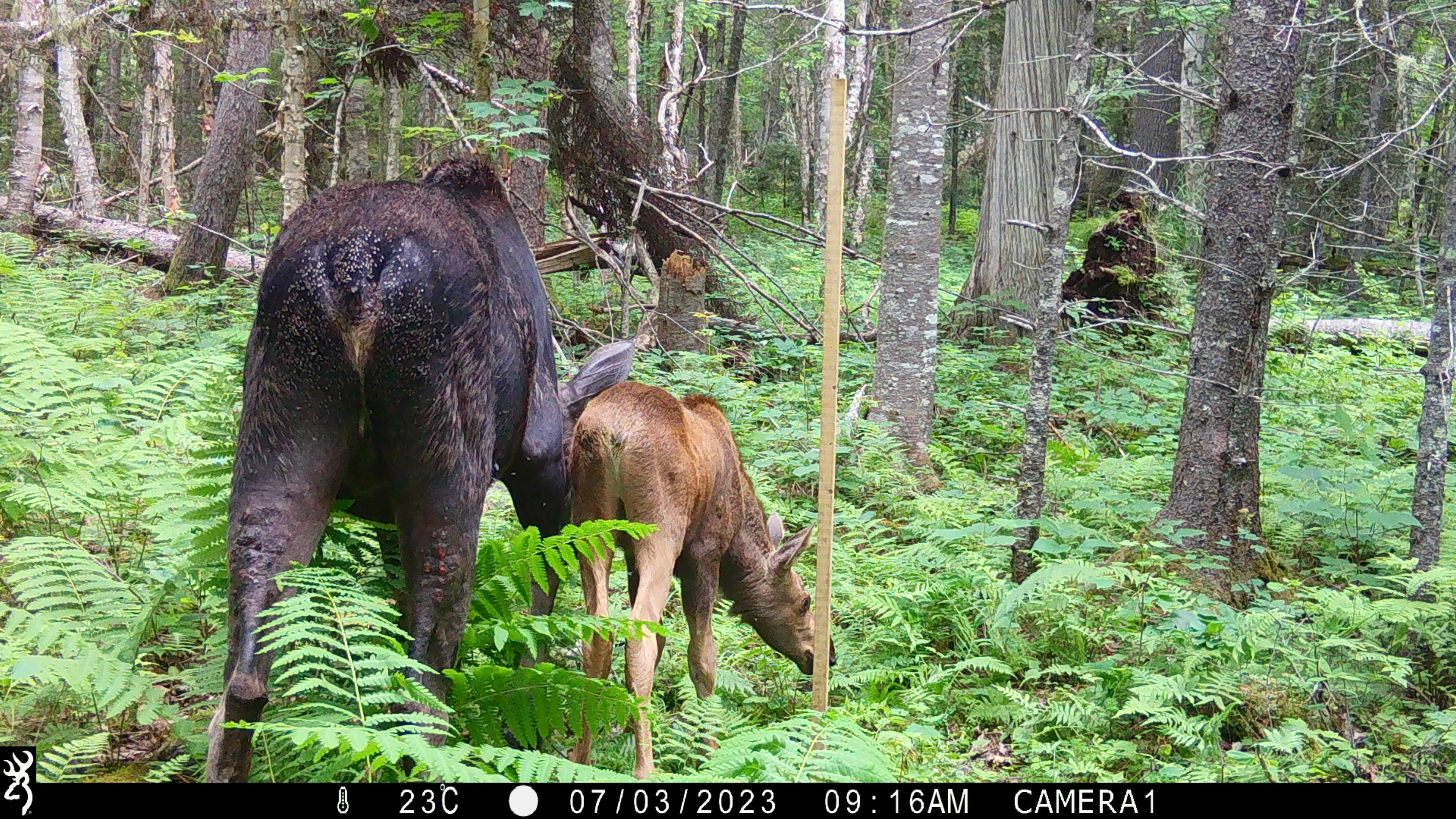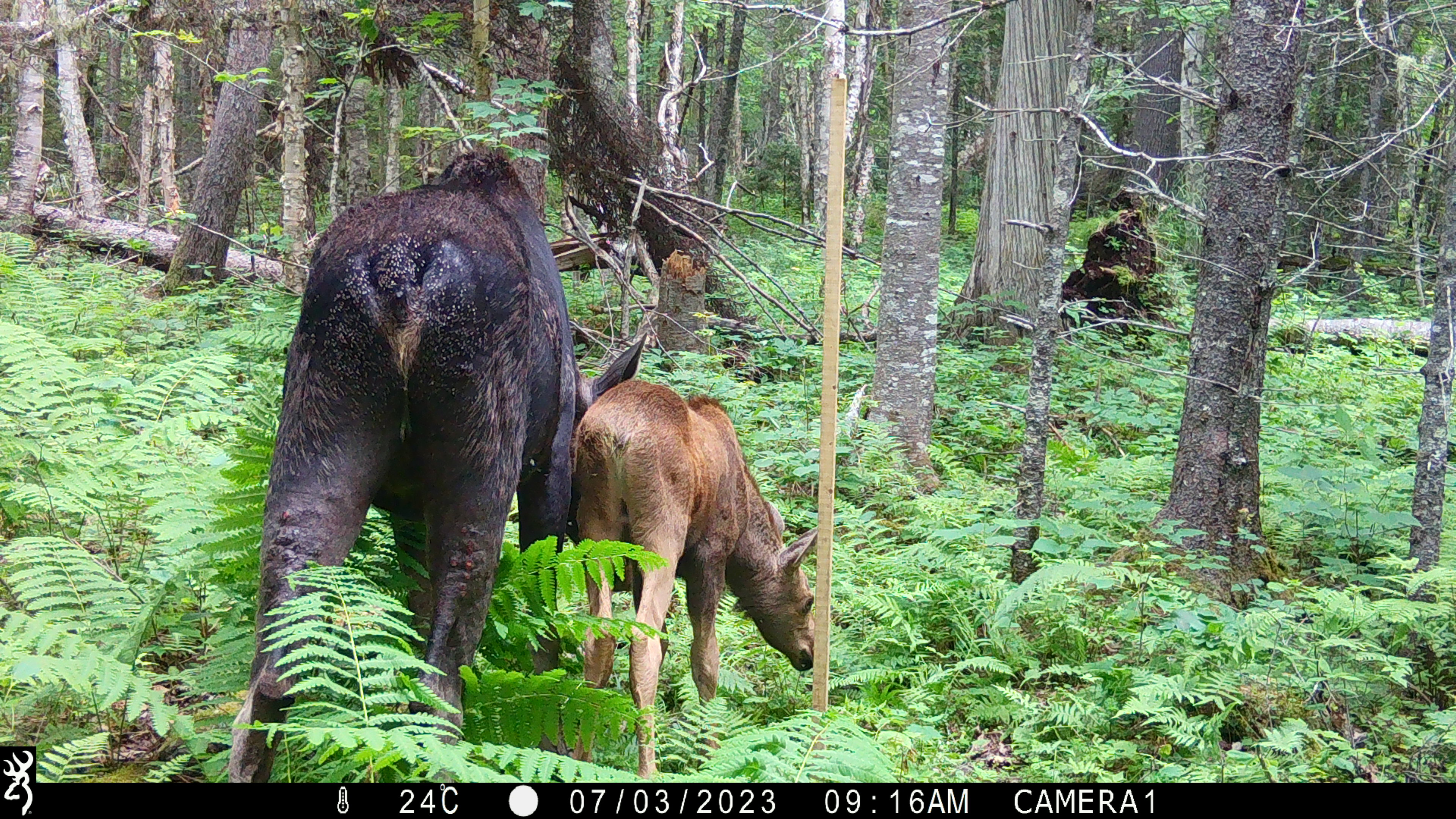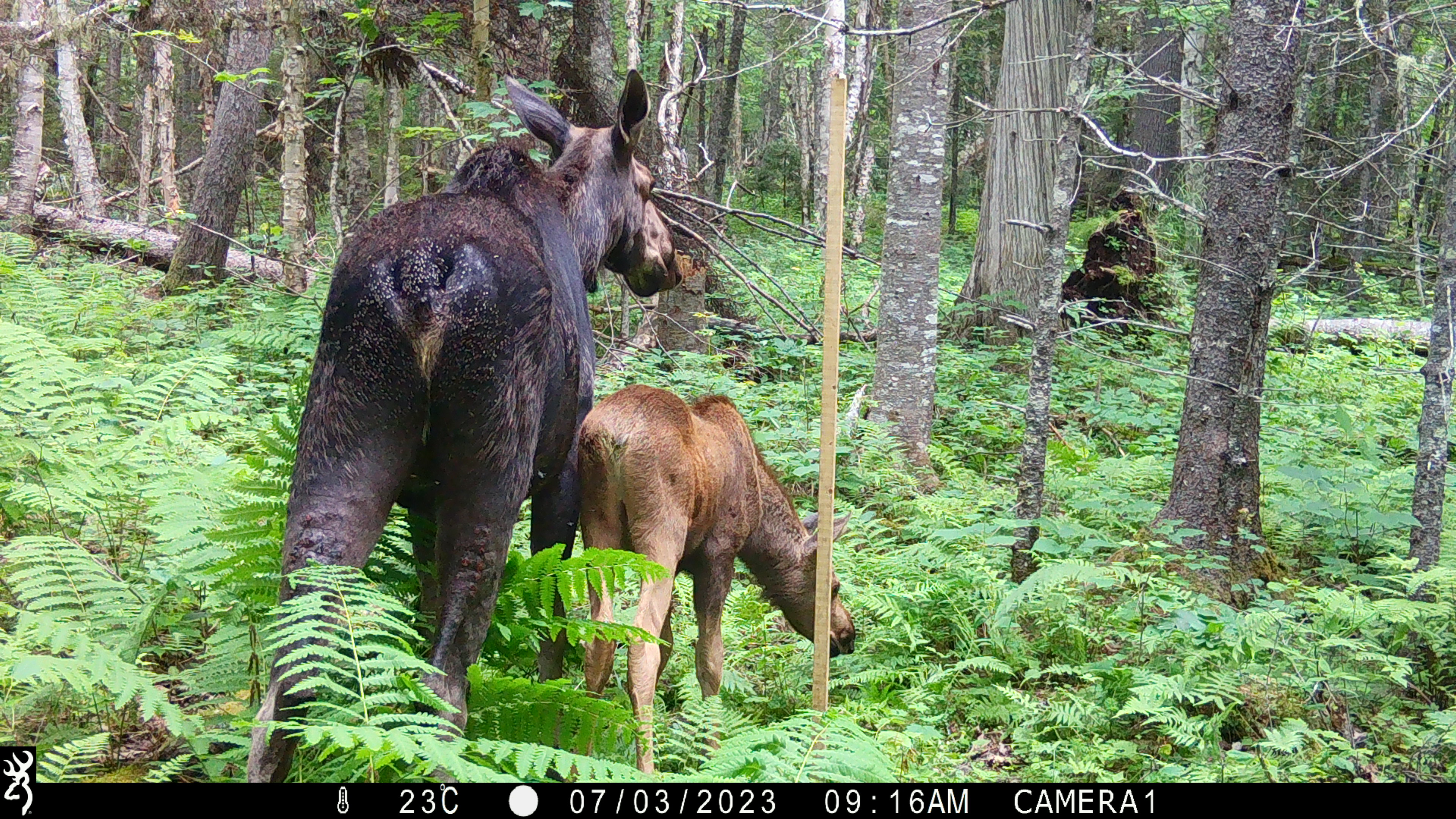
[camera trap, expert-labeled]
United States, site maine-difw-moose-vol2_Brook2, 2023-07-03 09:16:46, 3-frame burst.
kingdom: Animalia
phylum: Chordata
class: Mammalia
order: Artiodactyla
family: Cervidae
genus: Alces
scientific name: Alces alces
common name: moose